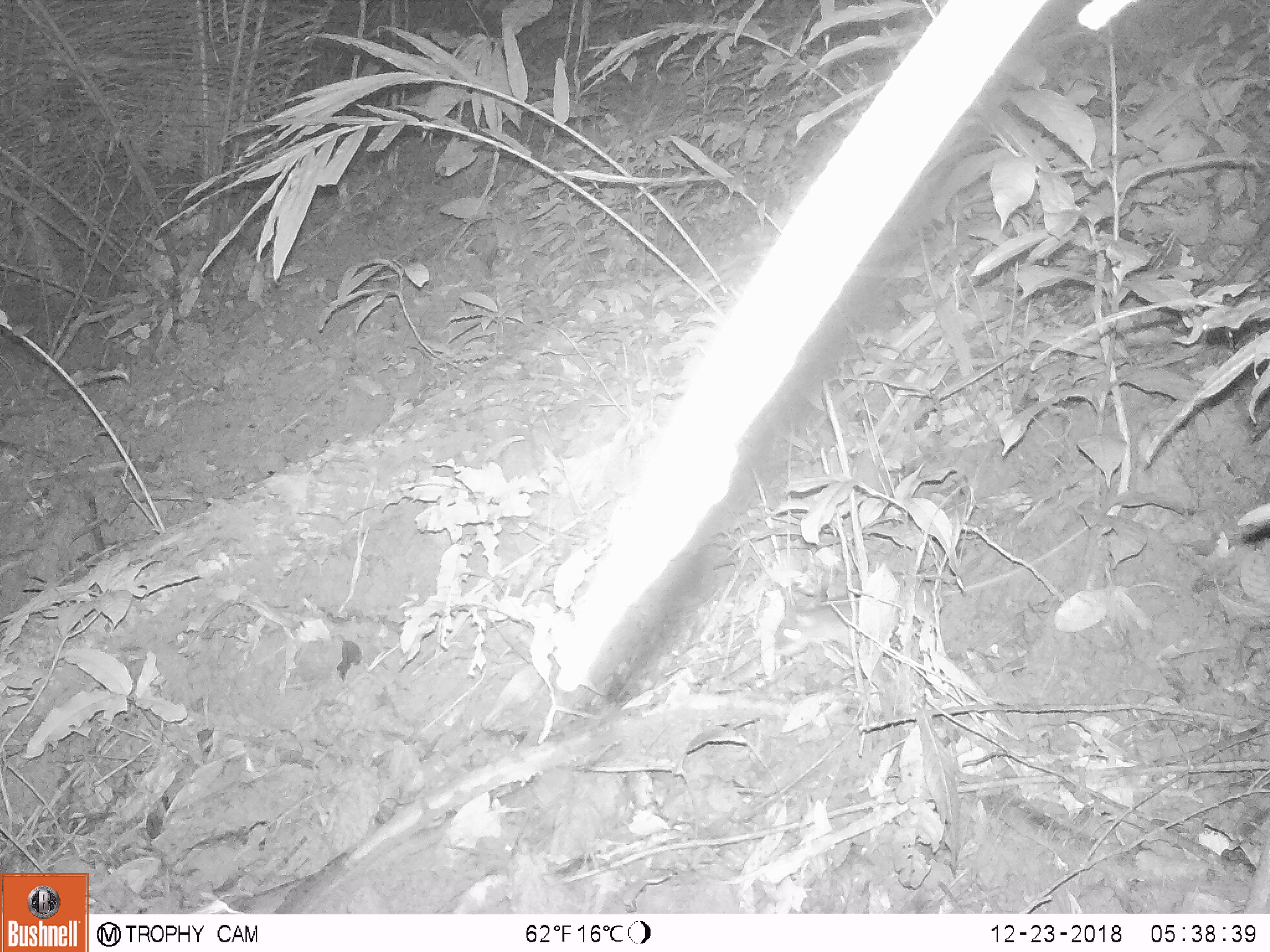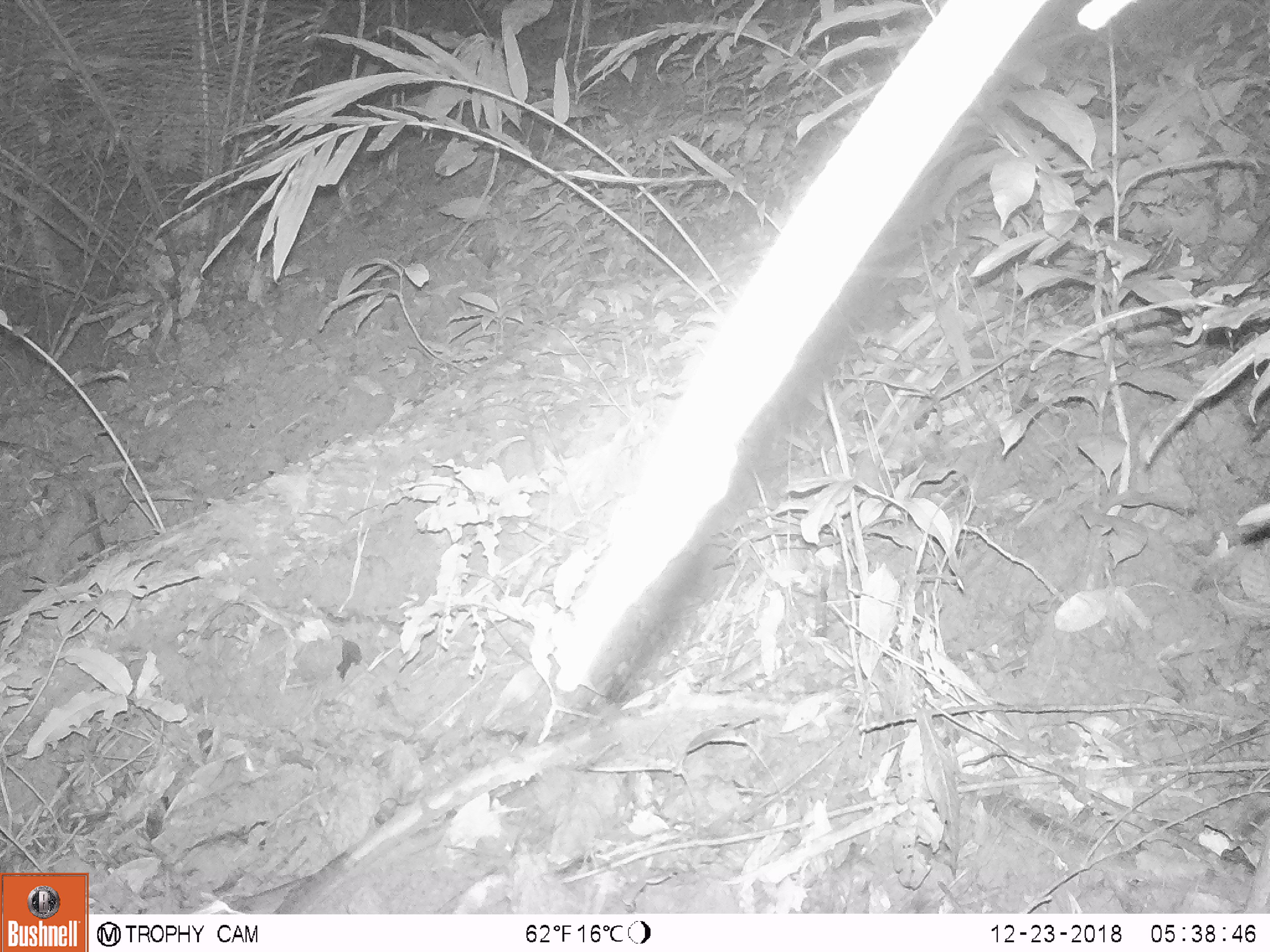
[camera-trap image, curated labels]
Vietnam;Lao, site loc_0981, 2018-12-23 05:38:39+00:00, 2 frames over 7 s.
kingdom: Animalia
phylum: Chordata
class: Mammalia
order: Rodentia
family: Muridae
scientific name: Muridae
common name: old-world mice and rats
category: unidentified murid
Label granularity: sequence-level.